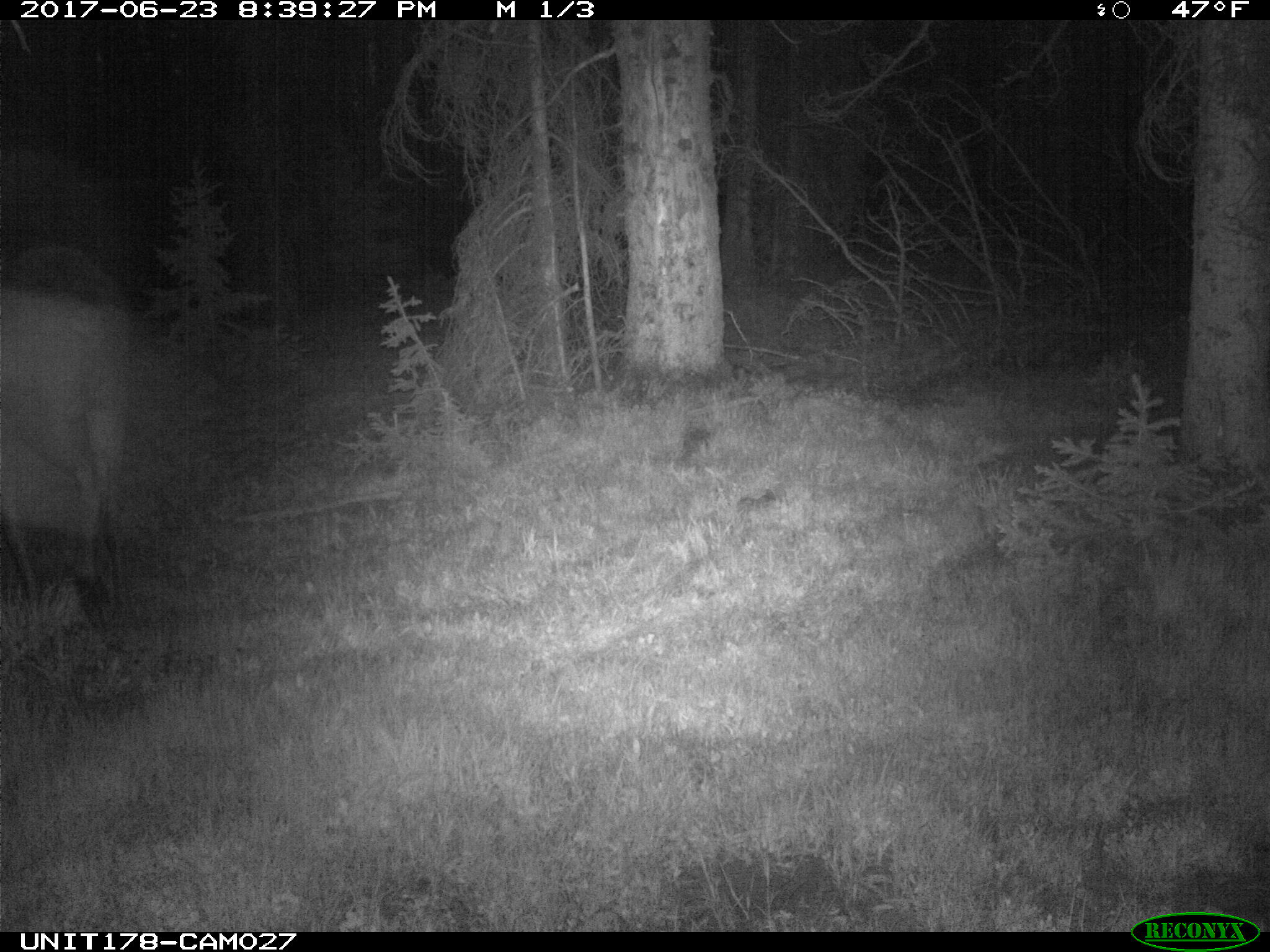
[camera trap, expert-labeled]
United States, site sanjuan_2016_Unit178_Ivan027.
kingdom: Animalia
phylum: Chordata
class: Mammalia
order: Artiodactyla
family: Cervidae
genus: Alces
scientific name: Alces alces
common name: moose